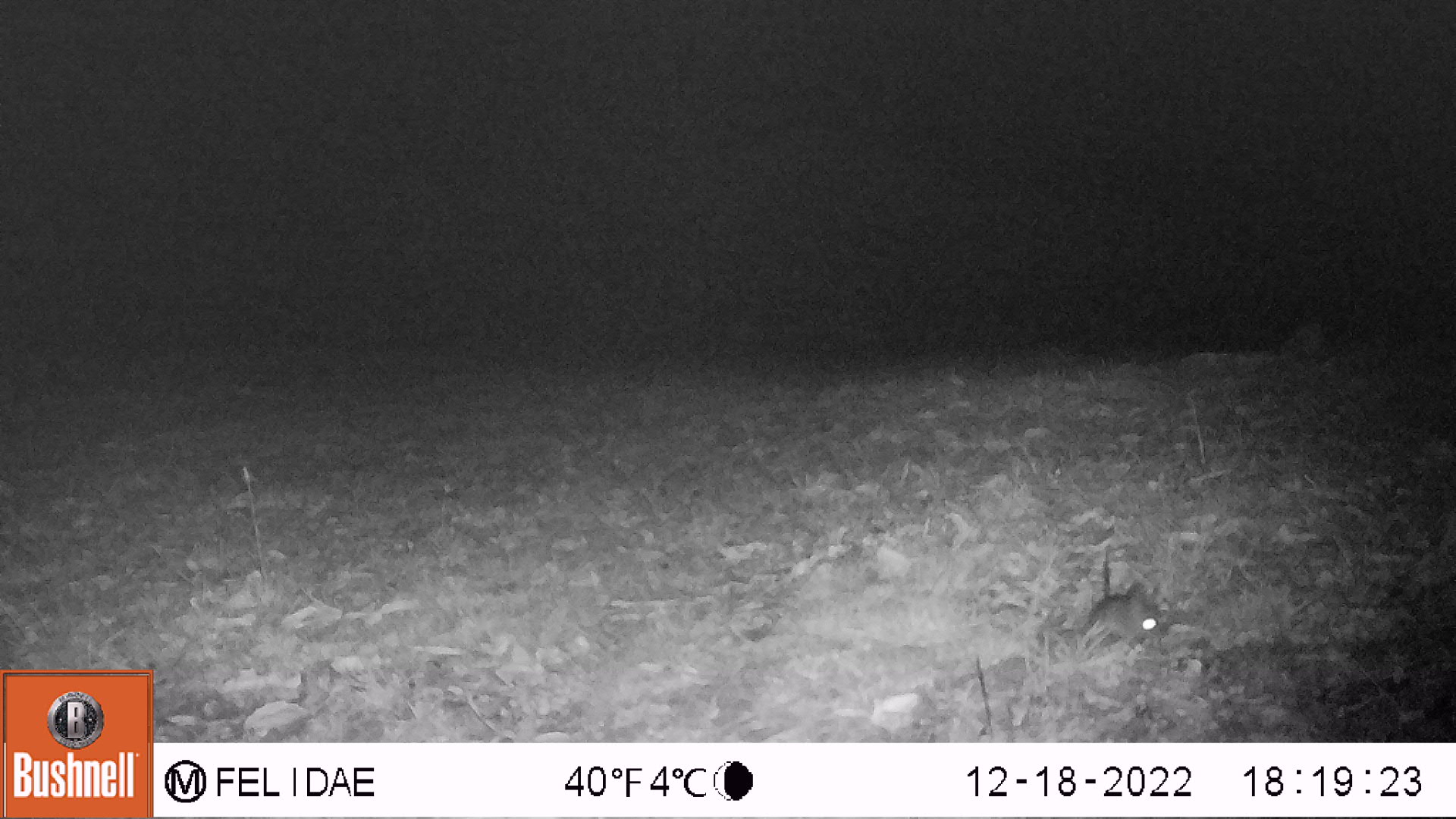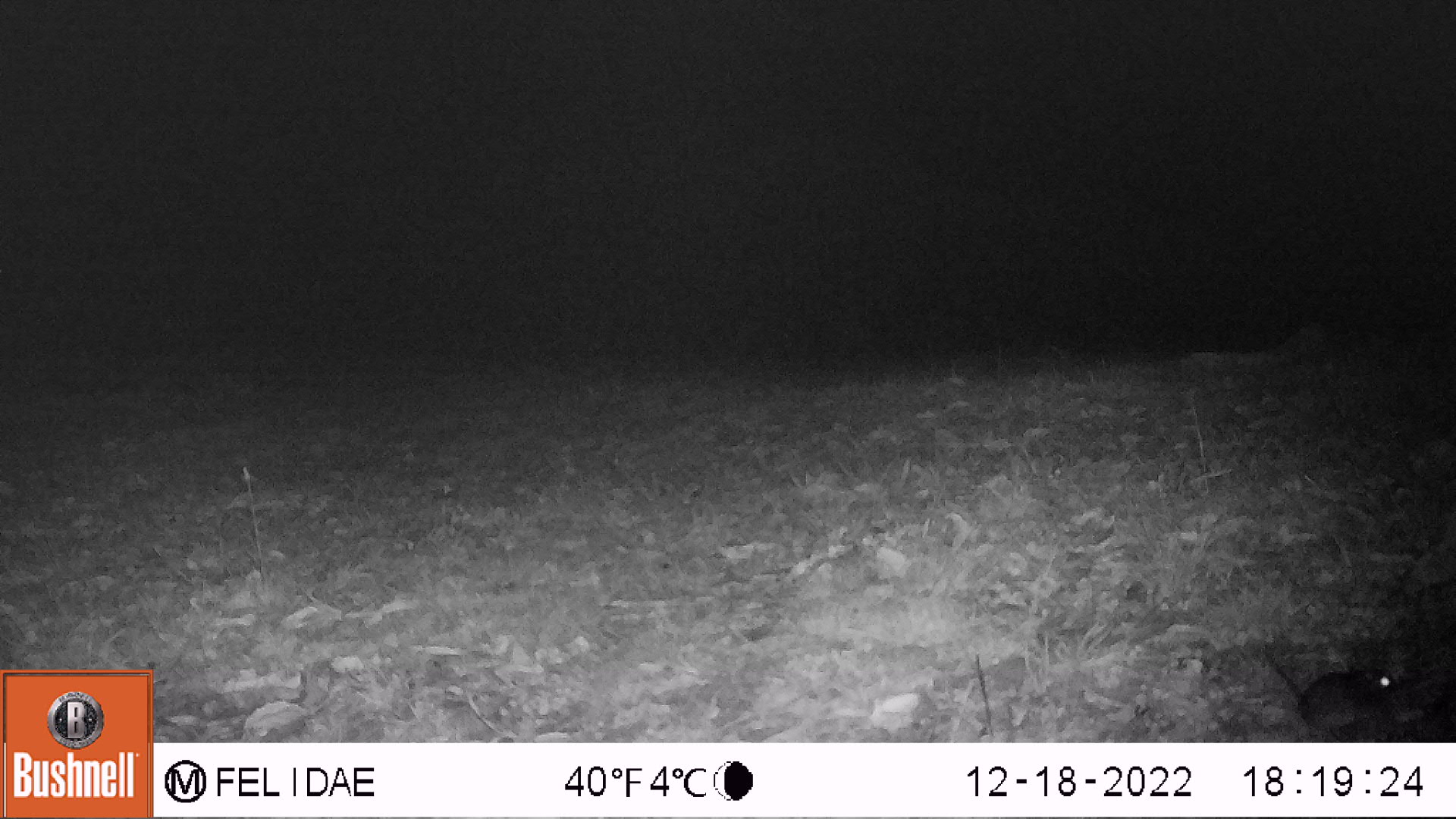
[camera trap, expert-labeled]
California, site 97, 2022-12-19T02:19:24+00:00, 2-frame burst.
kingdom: Animalia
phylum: Chordata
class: Mammalia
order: Rodentia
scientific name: Rodentia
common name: mouse or rat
Mouse or rat (Rodentia).